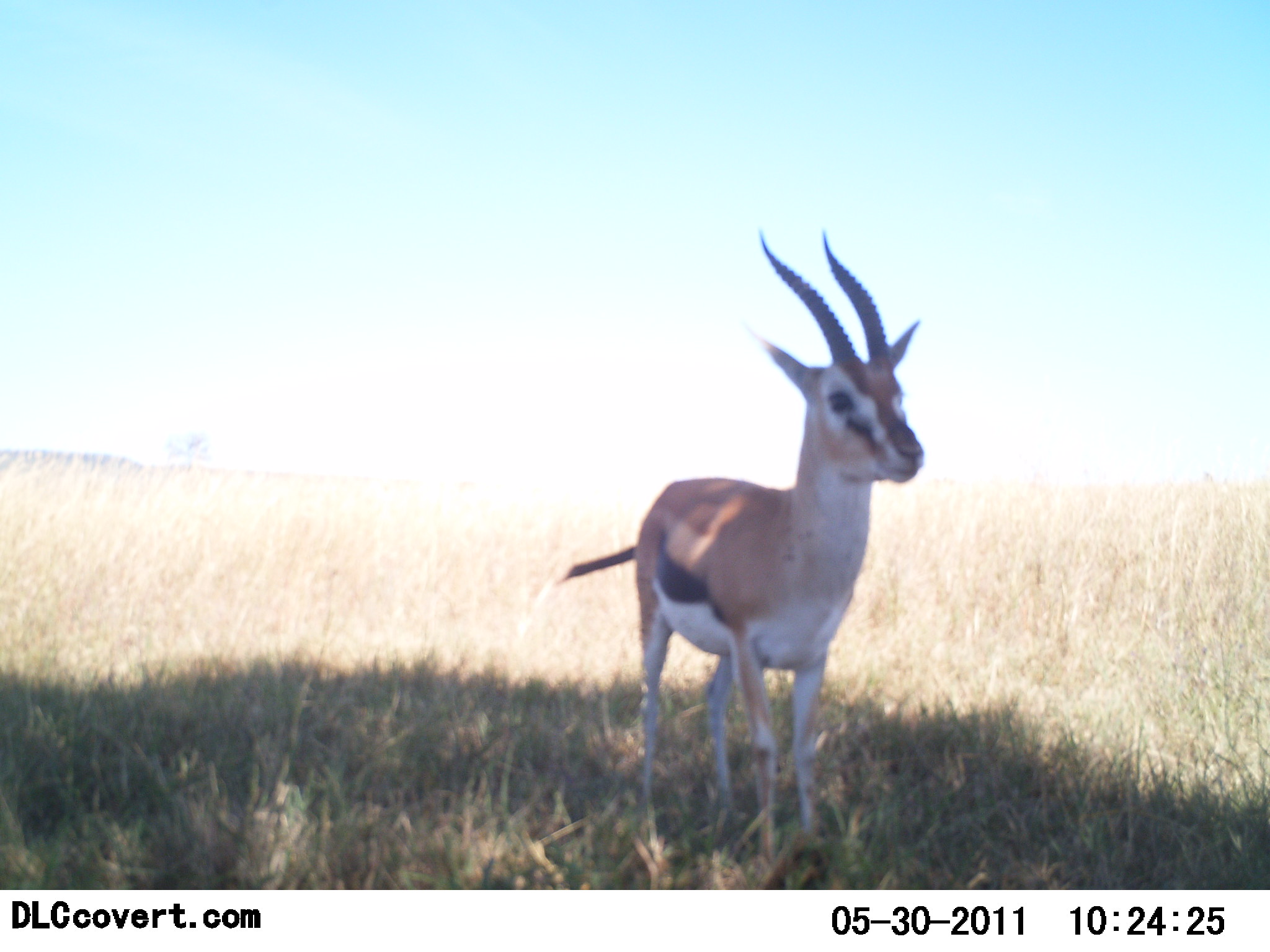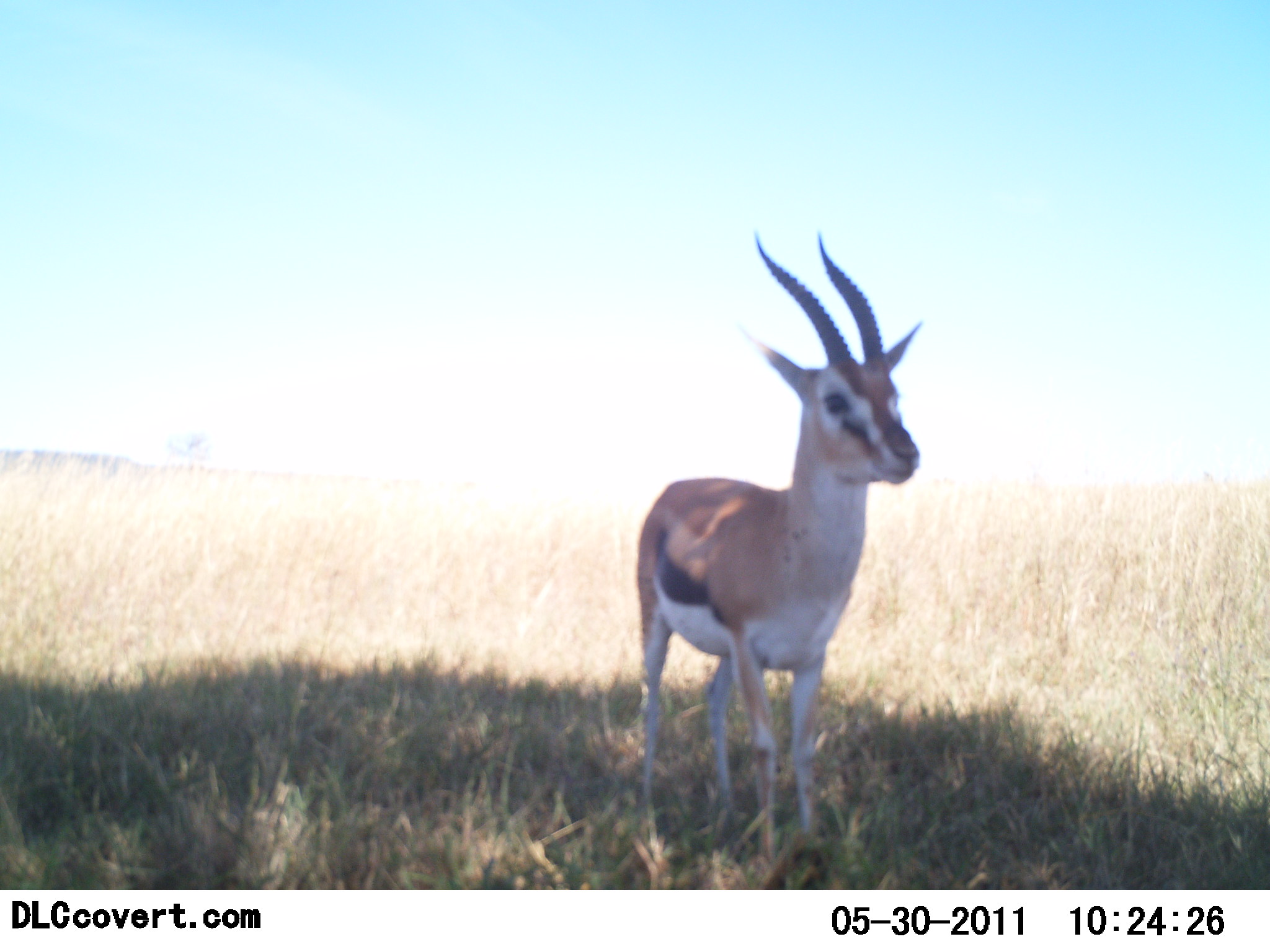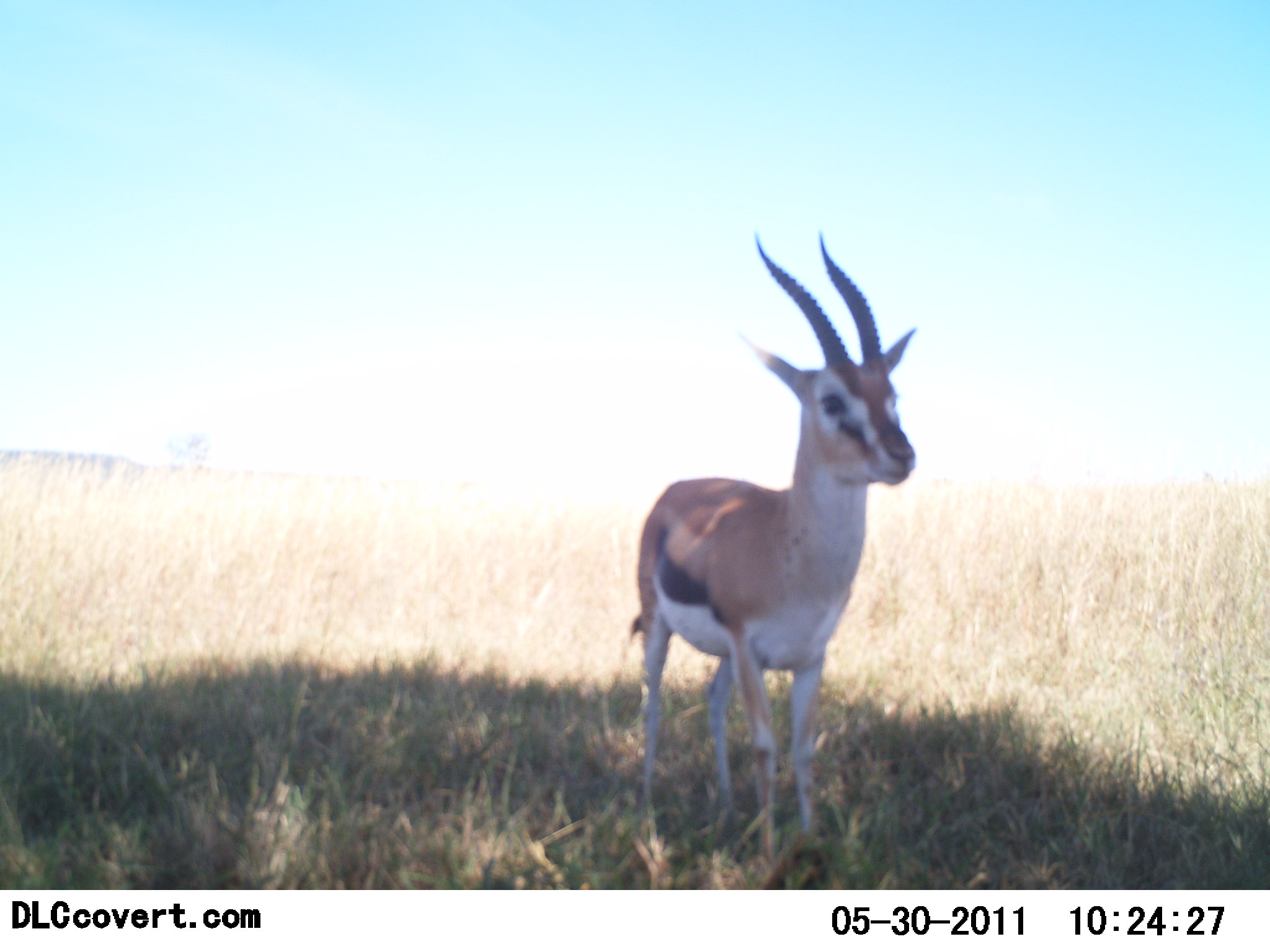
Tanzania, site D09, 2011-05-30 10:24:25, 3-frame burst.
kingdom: Animalia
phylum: Chordata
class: Mammalia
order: Artiodactyla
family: Bovidae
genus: Eudorcas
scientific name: Eudorcas thomsonii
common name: thomson's gazelle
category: gazellethomsons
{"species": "gazellethomsons (thomson's gazelle) (Eudorcas thomsonii)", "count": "1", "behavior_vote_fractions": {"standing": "100%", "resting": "0%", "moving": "0%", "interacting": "0%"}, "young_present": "0%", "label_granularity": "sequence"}